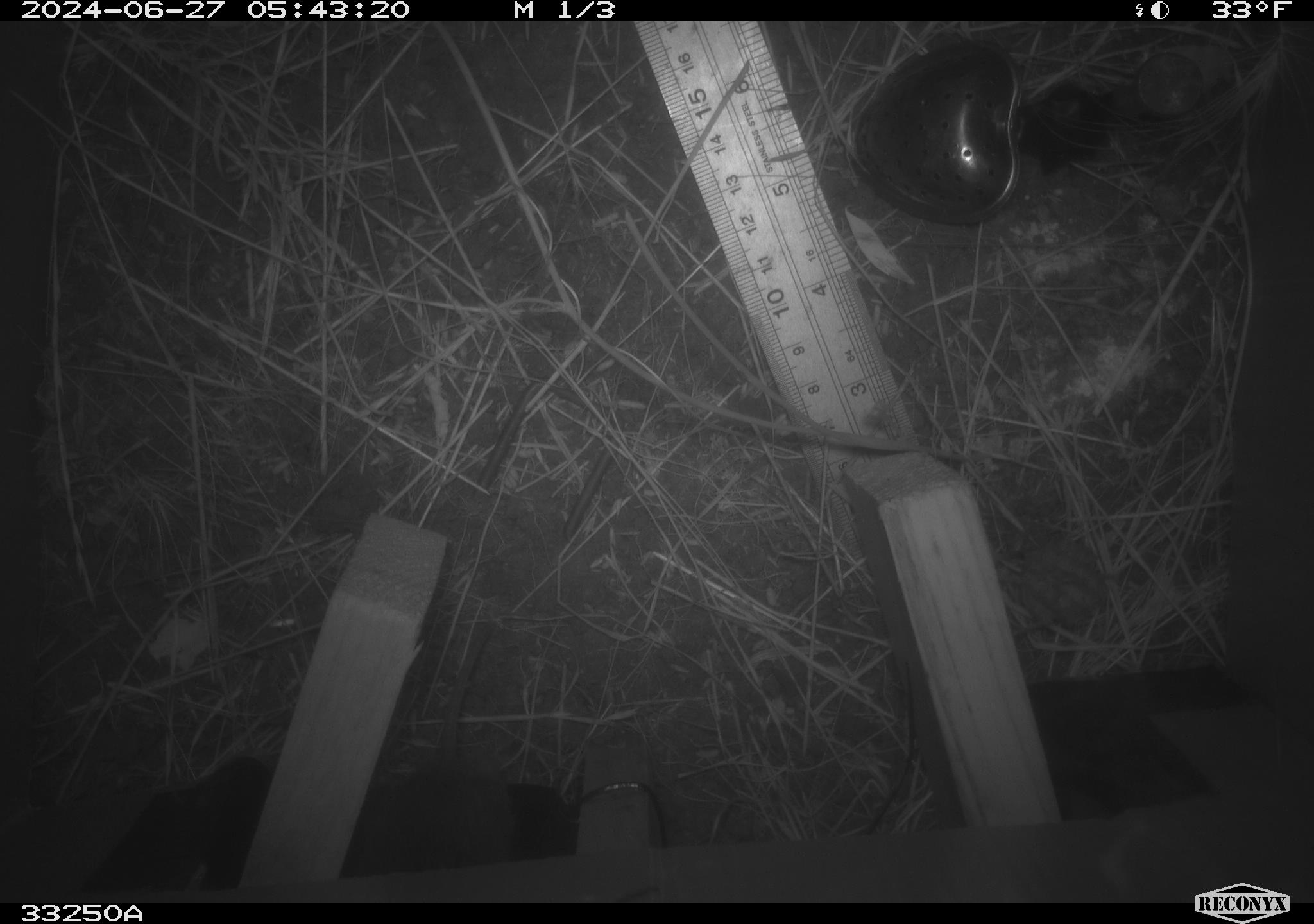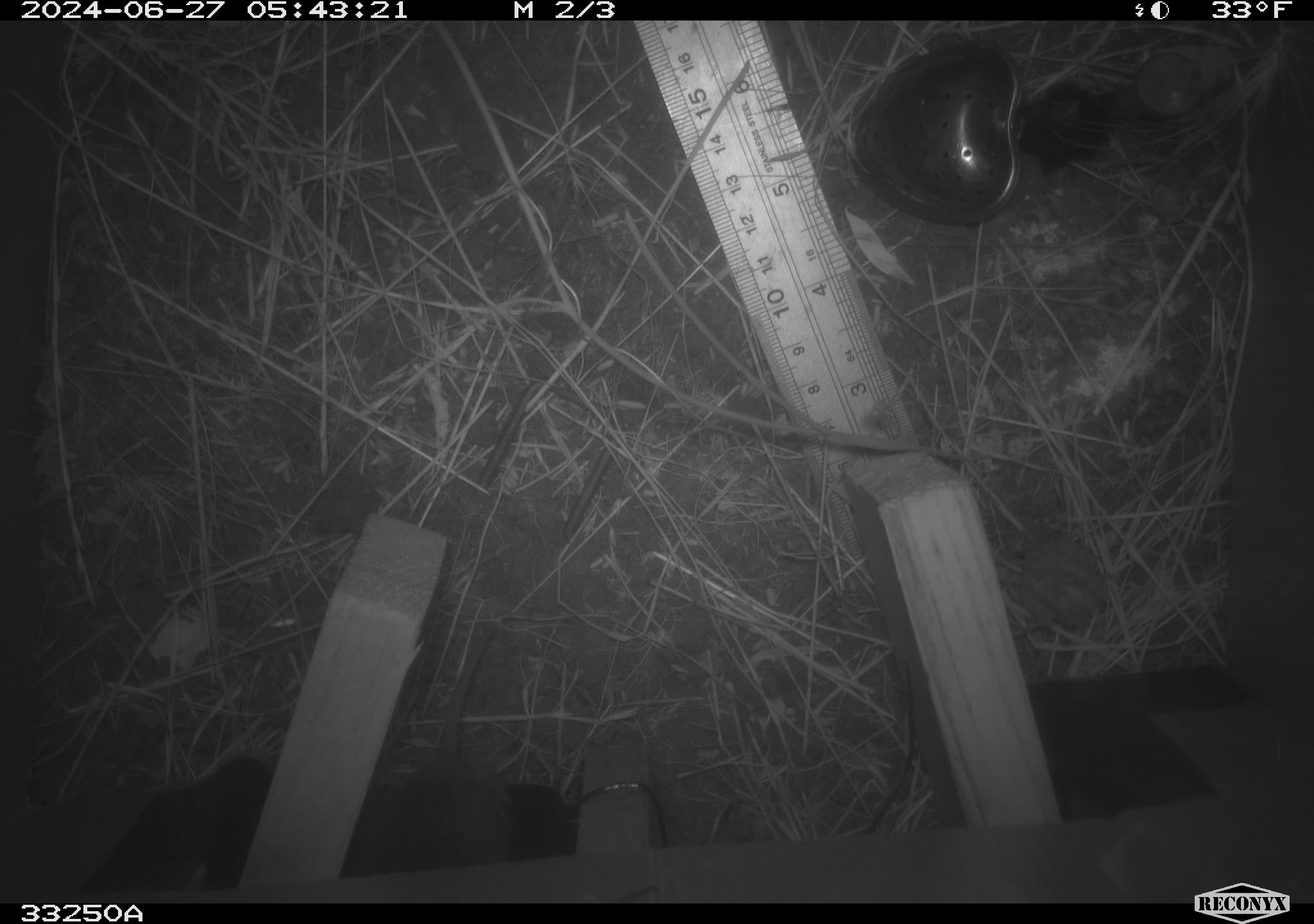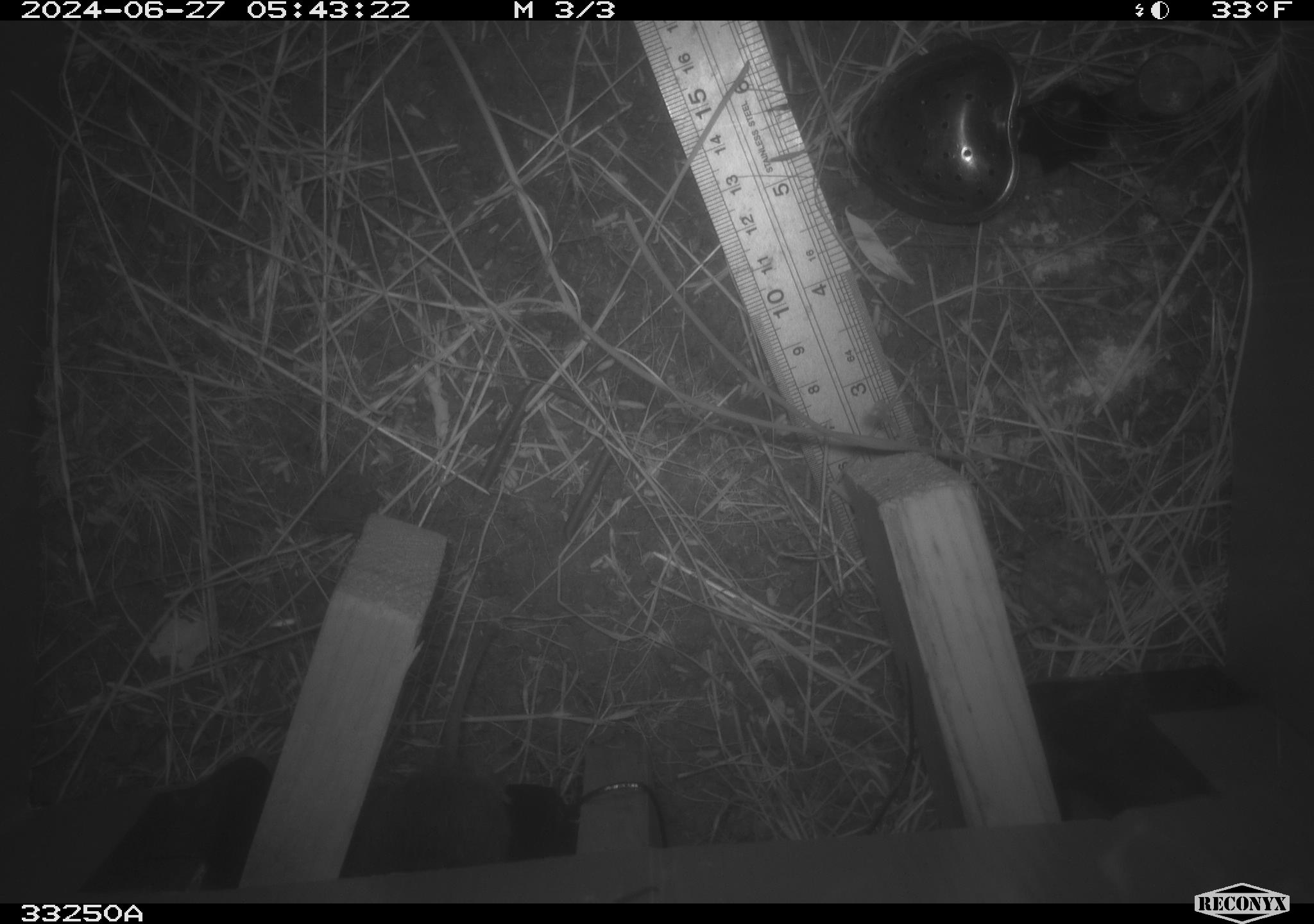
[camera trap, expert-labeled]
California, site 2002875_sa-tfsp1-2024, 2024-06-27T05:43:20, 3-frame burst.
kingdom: Animalia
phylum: Chordata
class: Mammalia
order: Rodentia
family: Cricetidae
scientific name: Arvicolinae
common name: voles, lemmings, and muskrats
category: arvicolinae subfamily